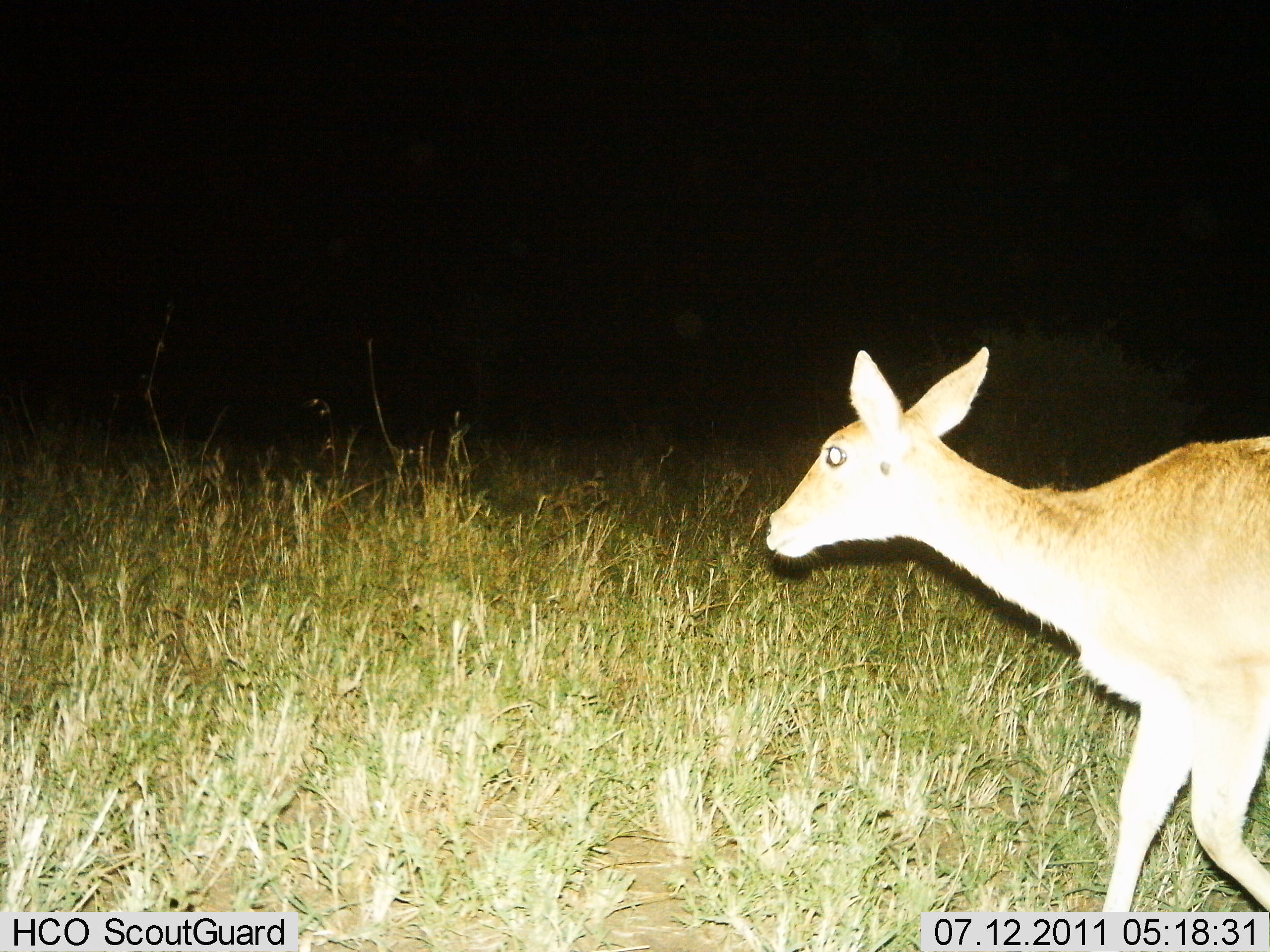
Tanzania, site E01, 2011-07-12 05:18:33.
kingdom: Animalia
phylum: Chordata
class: Mammalia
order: Artiodactyla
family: Bovidae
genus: Redunca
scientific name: Redunca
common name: reedbuck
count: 1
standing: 10%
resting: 0%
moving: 100%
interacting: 0%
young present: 0%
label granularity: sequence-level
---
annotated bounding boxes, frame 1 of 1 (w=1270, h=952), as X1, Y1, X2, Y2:
animal: 762, 344, 1270, 822